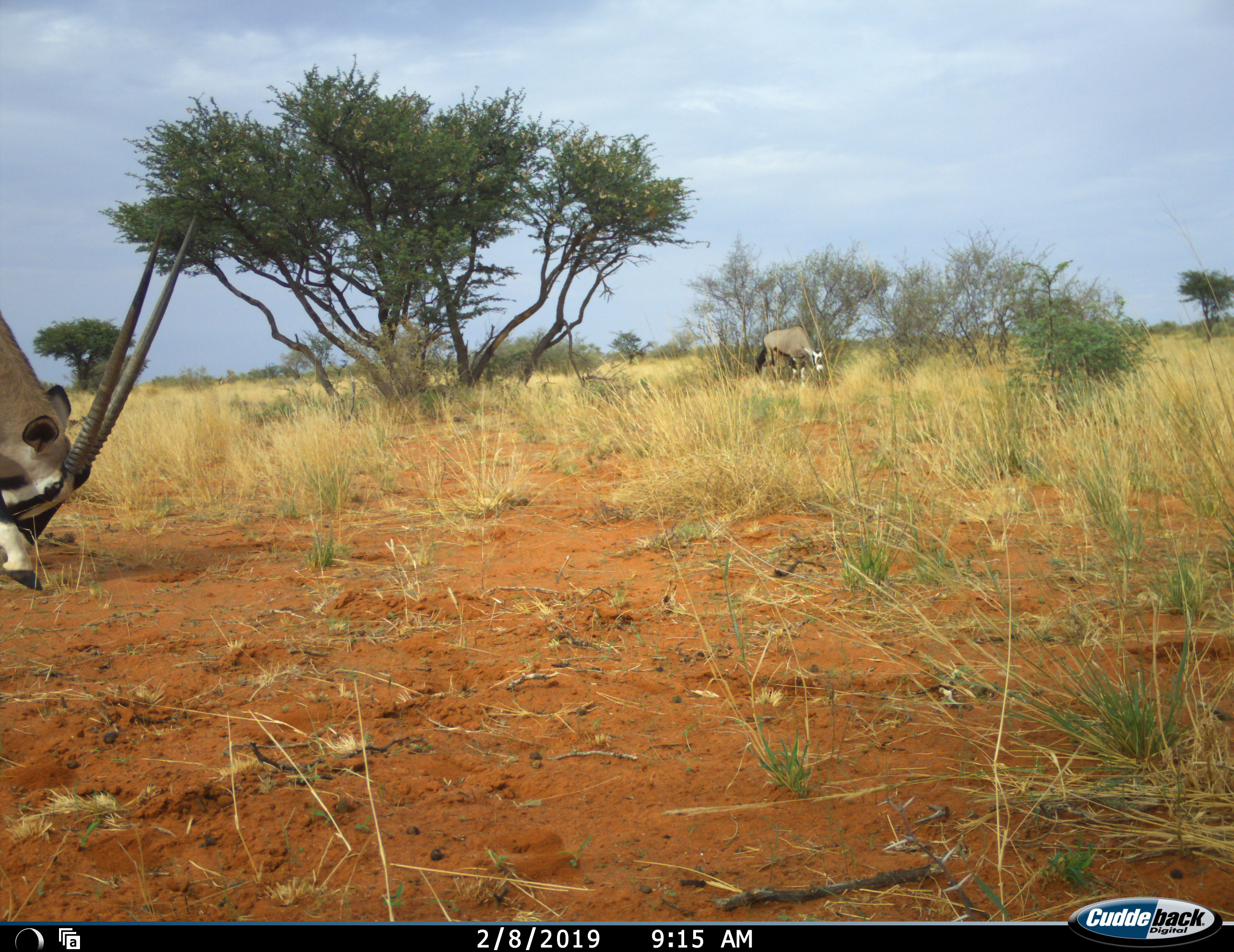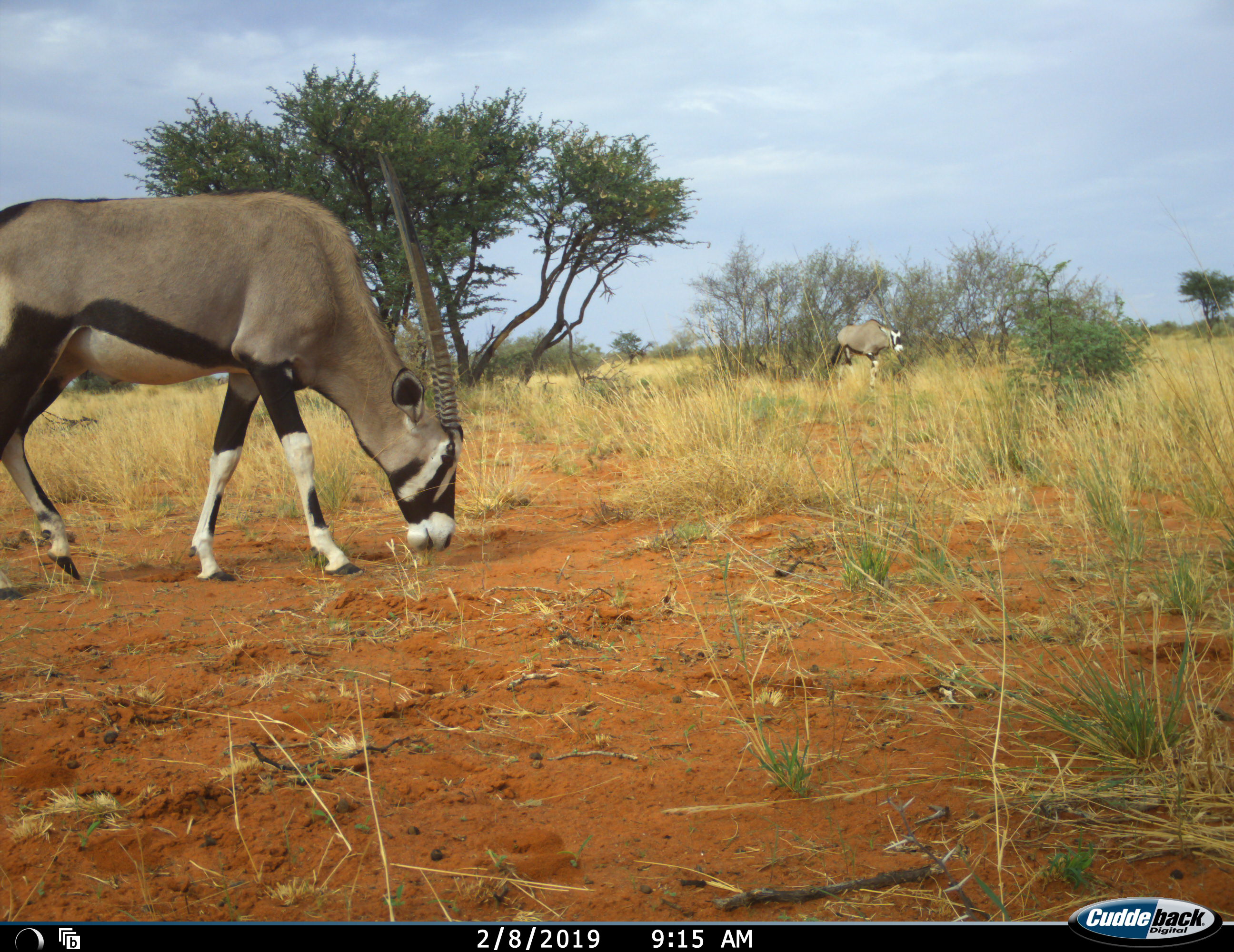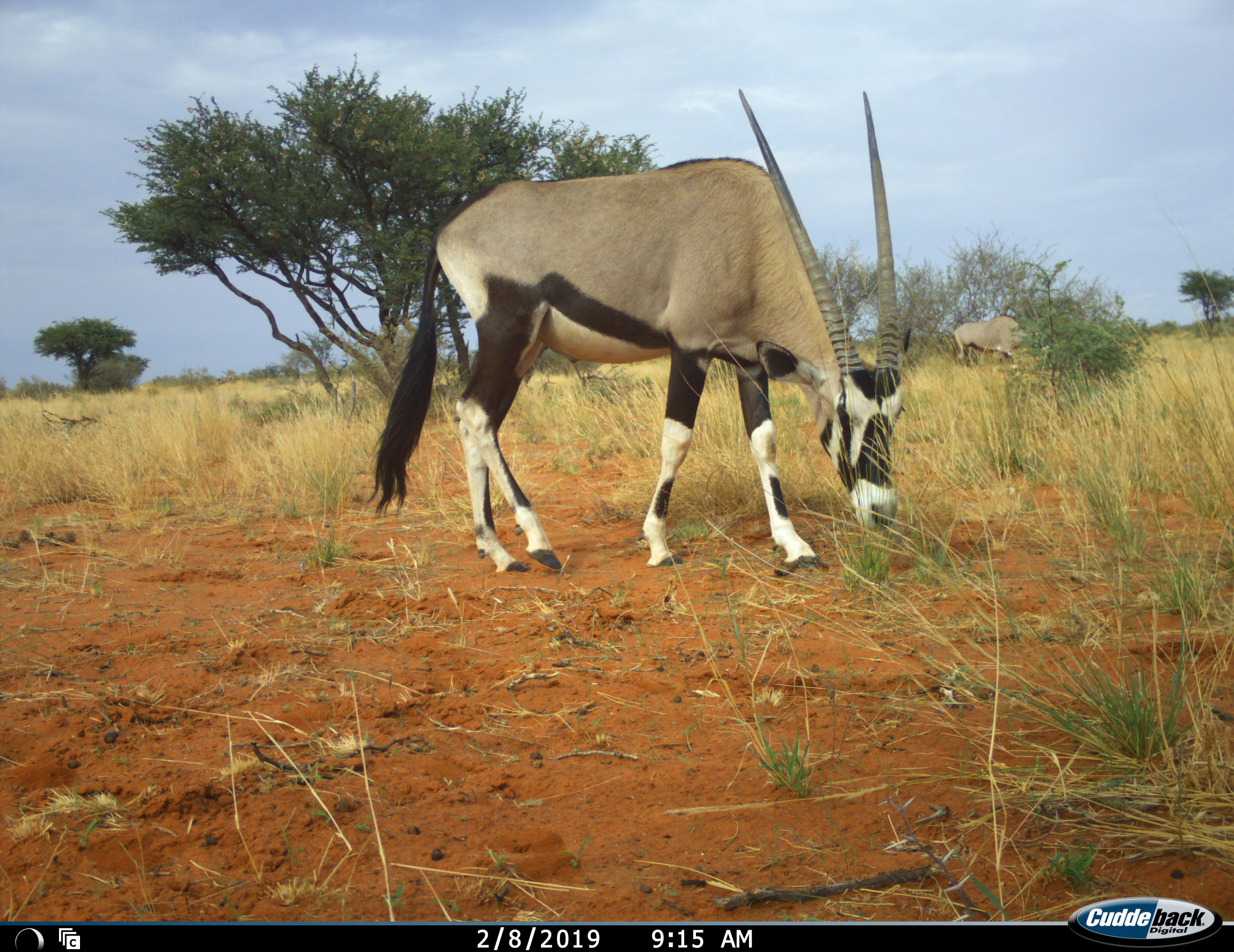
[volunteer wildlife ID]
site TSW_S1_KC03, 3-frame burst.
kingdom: Animalia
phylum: Chordata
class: Mammalia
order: Artiodactyla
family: Bovidae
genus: Oryx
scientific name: Oryx gazella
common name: gemsbok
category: oryx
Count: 2.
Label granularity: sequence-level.